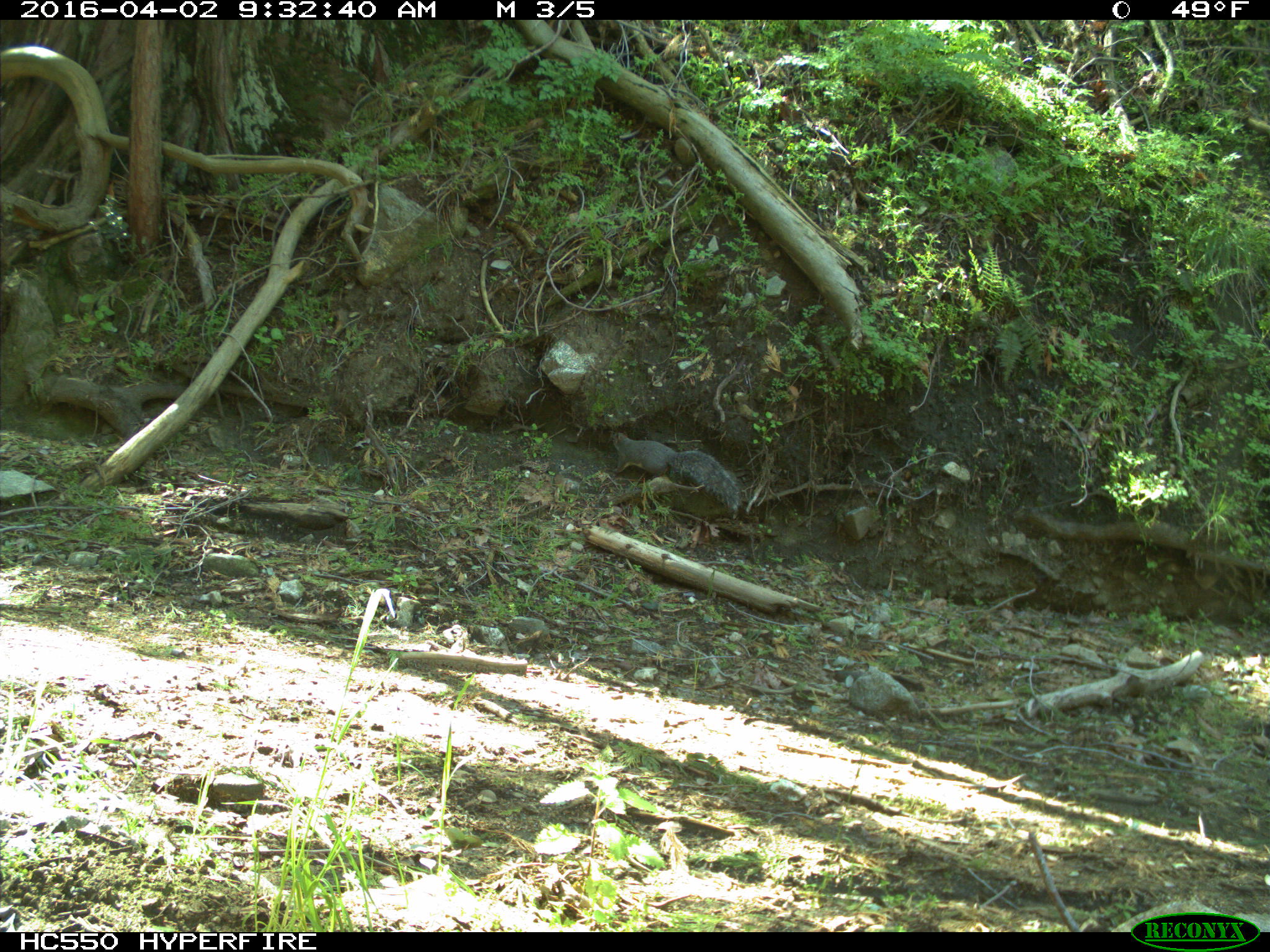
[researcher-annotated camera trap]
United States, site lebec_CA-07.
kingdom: Animalia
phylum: Chordata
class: Mammalia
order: Rodentia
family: Sciuridae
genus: Sciurus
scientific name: Sciurus carolinensis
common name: eastern gray squirrel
Sciurus carolinensis (eastern gray squirrel).